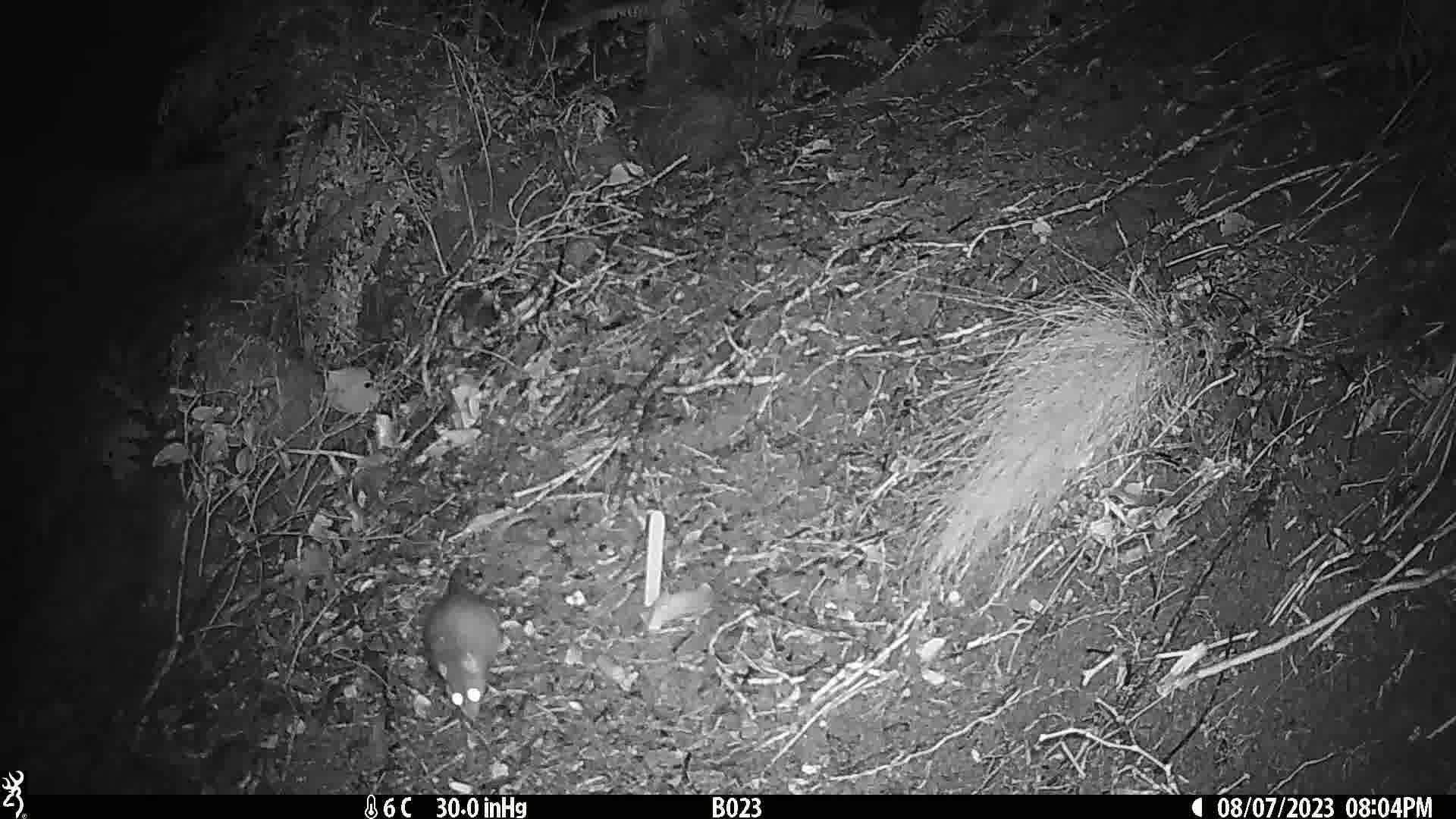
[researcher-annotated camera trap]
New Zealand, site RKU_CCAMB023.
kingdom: Animalia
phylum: Chordata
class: Mammalia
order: Rodentia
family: Muridae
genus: Rattus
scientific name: Rattus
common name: rat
Rat (Rattus).